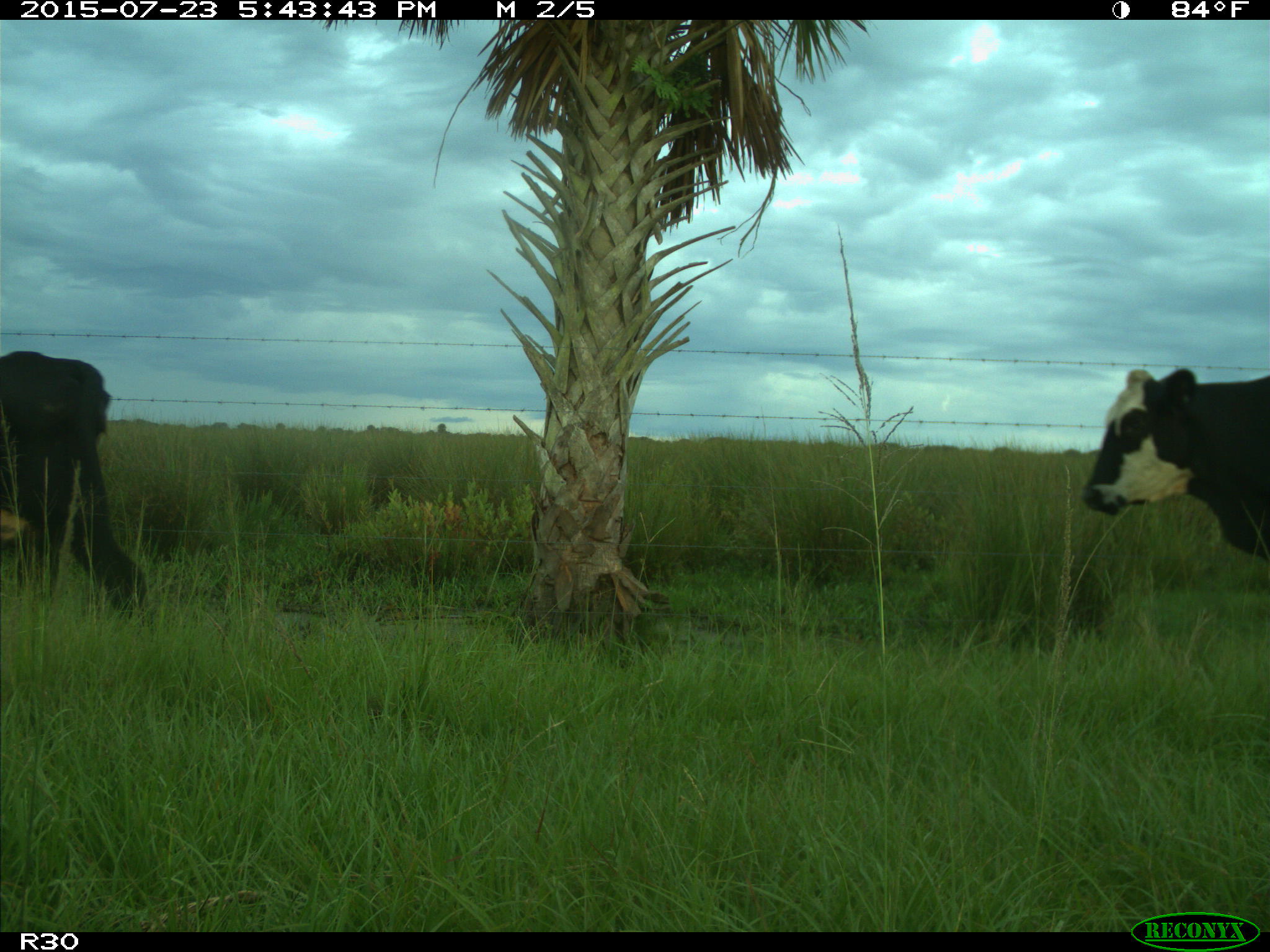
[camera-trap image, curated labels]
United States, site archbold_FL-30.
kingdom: Animalia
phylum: Chordata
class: Mammalia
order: Artiodactyla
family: Bovidae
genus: Bos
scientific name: Bos taurus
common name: domestic cow